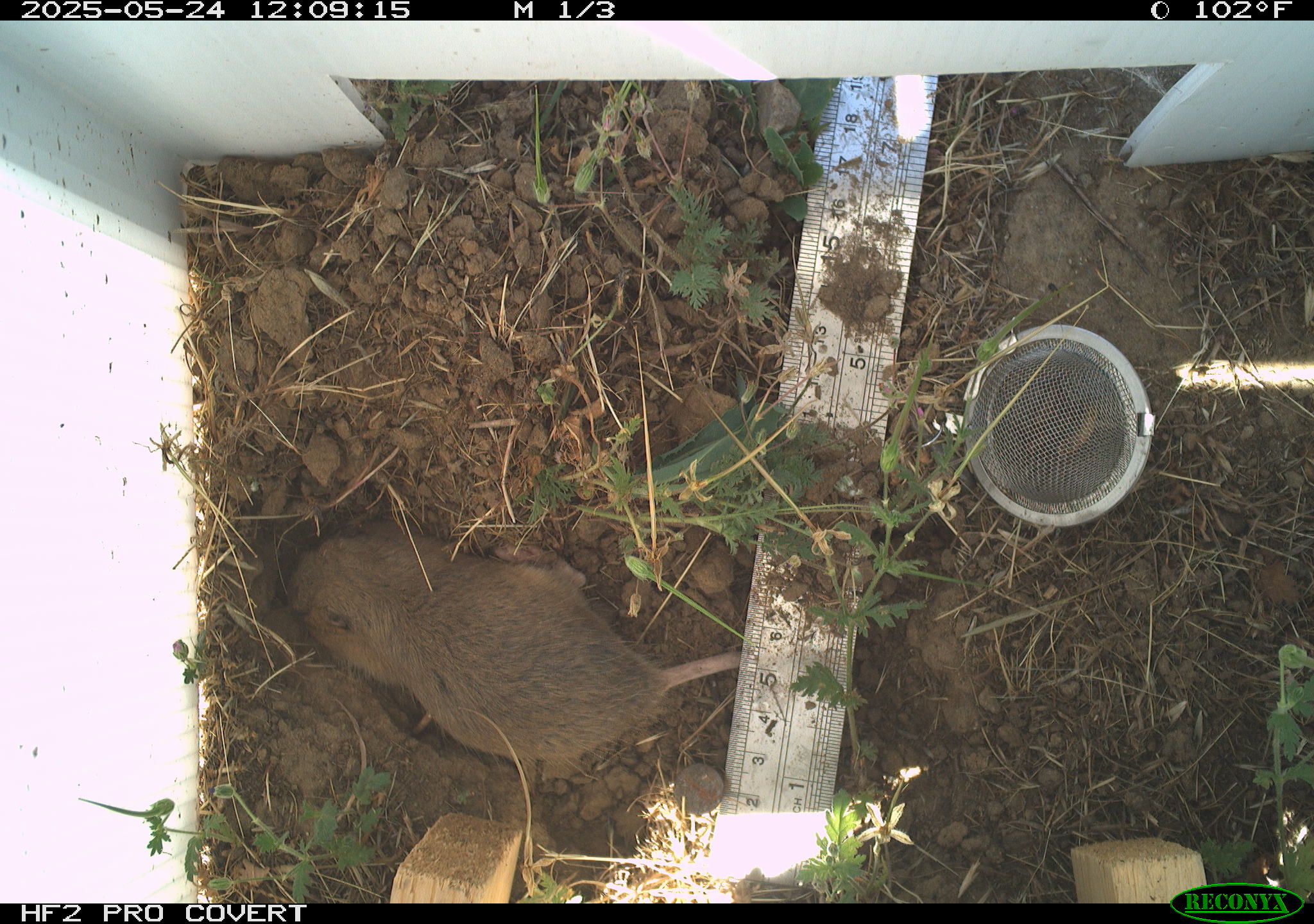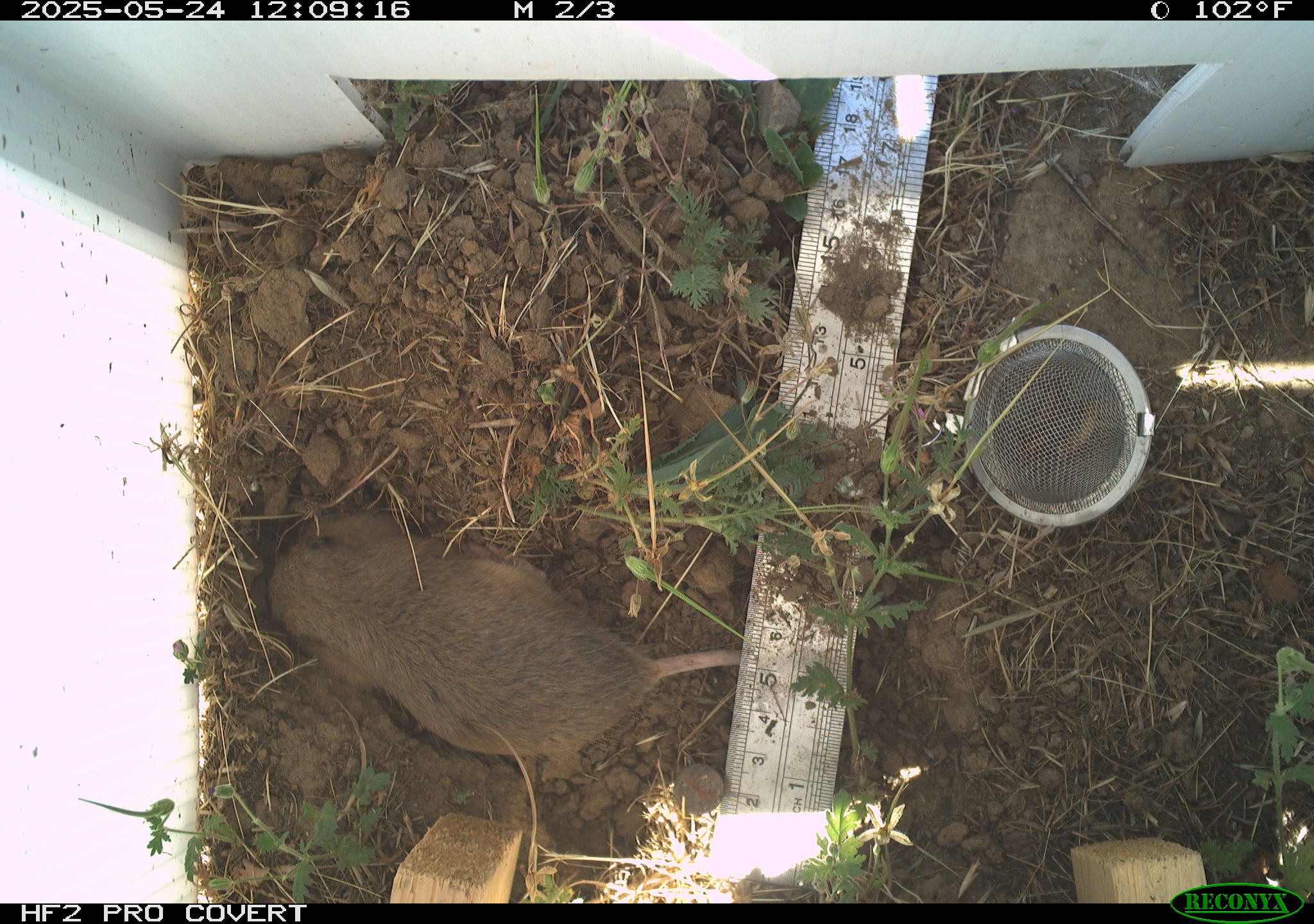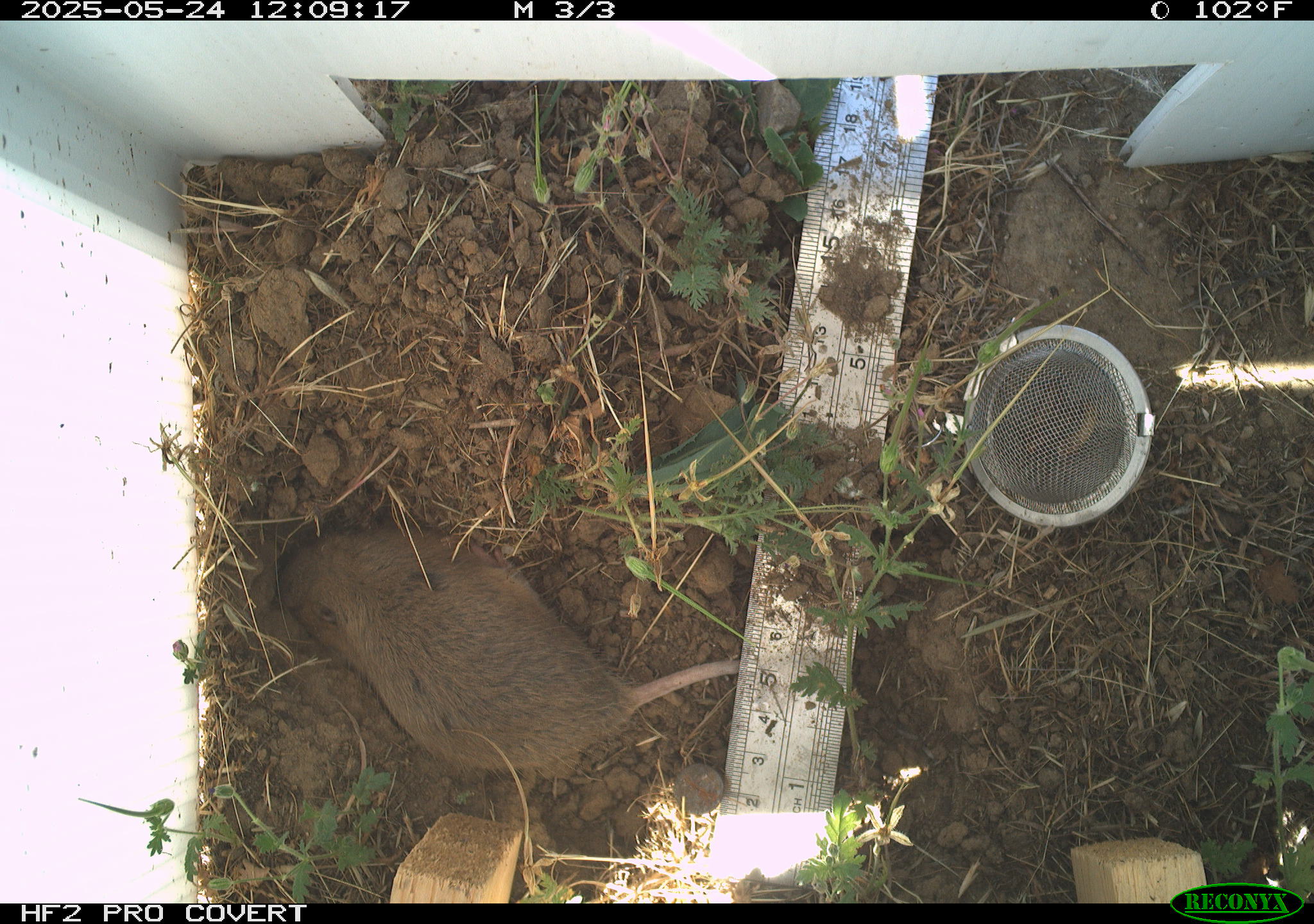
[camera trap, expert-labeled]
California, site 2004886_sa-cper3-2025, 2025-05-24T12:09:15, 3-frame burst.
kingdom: Animalia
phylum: Chordata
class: Mammalia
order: Rodentia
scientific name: Rodentia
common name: rodent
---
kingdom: Animalia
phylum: Chordata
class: Mammalia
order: Rodentia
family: Cricetidae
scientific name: Arvicolinae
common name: voles, lemmings, and muskrats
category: arvicolinae subfamily